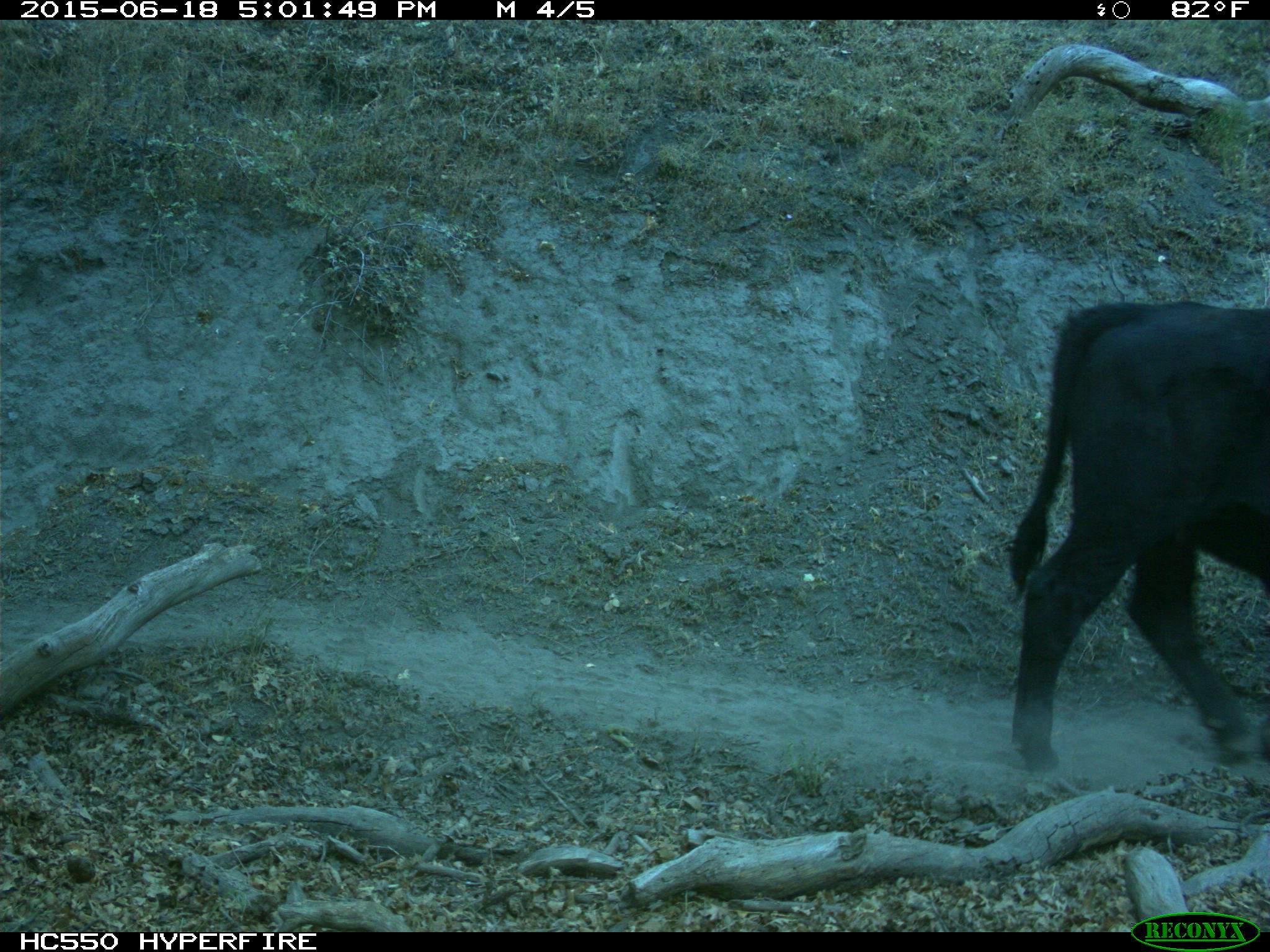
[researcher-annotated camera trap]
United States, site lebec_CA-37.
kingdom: Animalia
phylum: Chordata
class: Mammalia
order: Artiodactyla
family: Bovidae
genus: Bos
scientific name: Bos taurus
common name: domestic cow